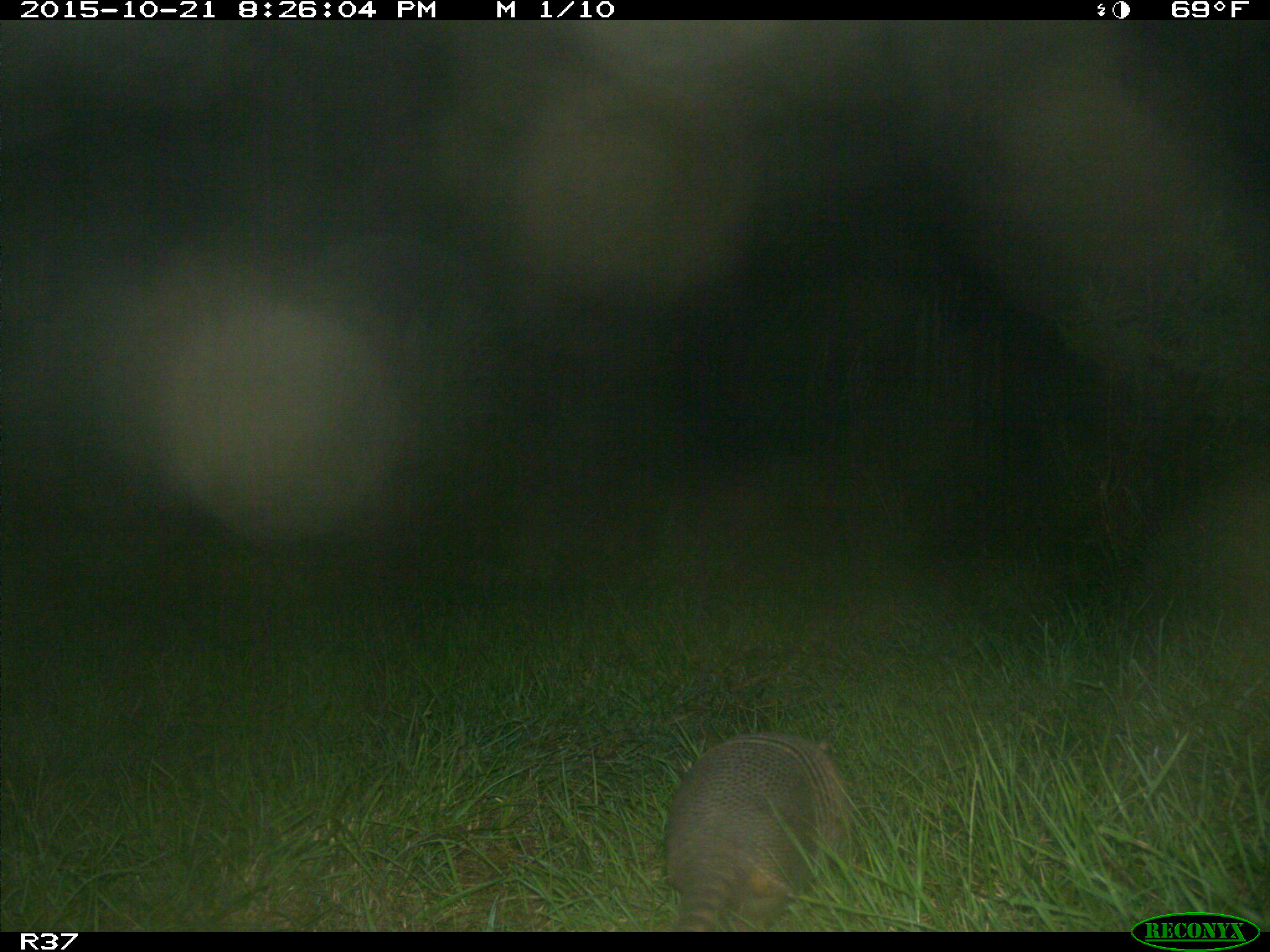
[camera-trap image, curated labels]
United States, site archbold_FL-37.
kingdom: Animalia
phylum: Chordata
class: Mammalia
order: Cingulata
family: Dasypodidae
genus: Dasypus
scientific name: Dasypus novemcinctus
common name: nine-banded armadillo